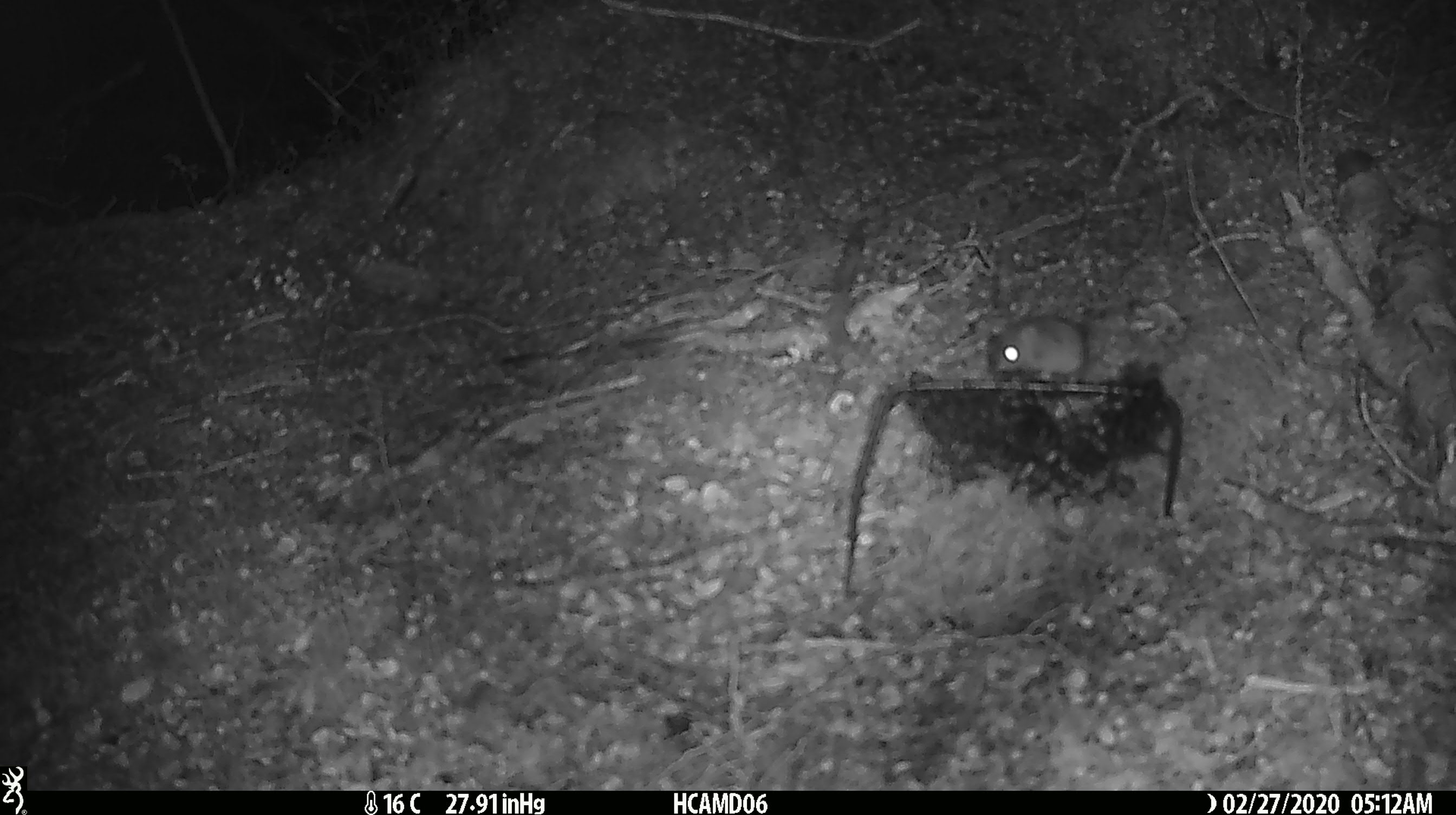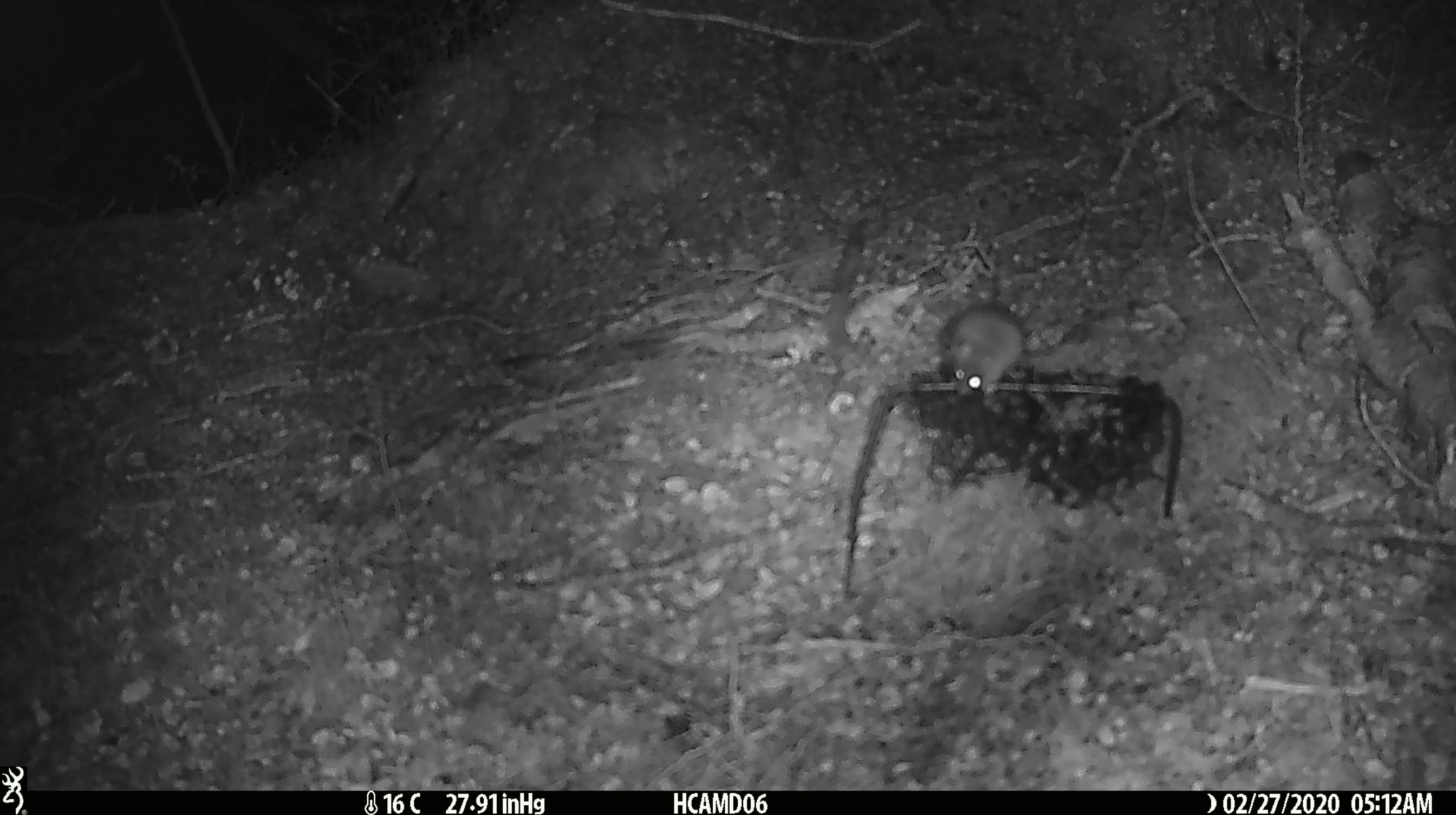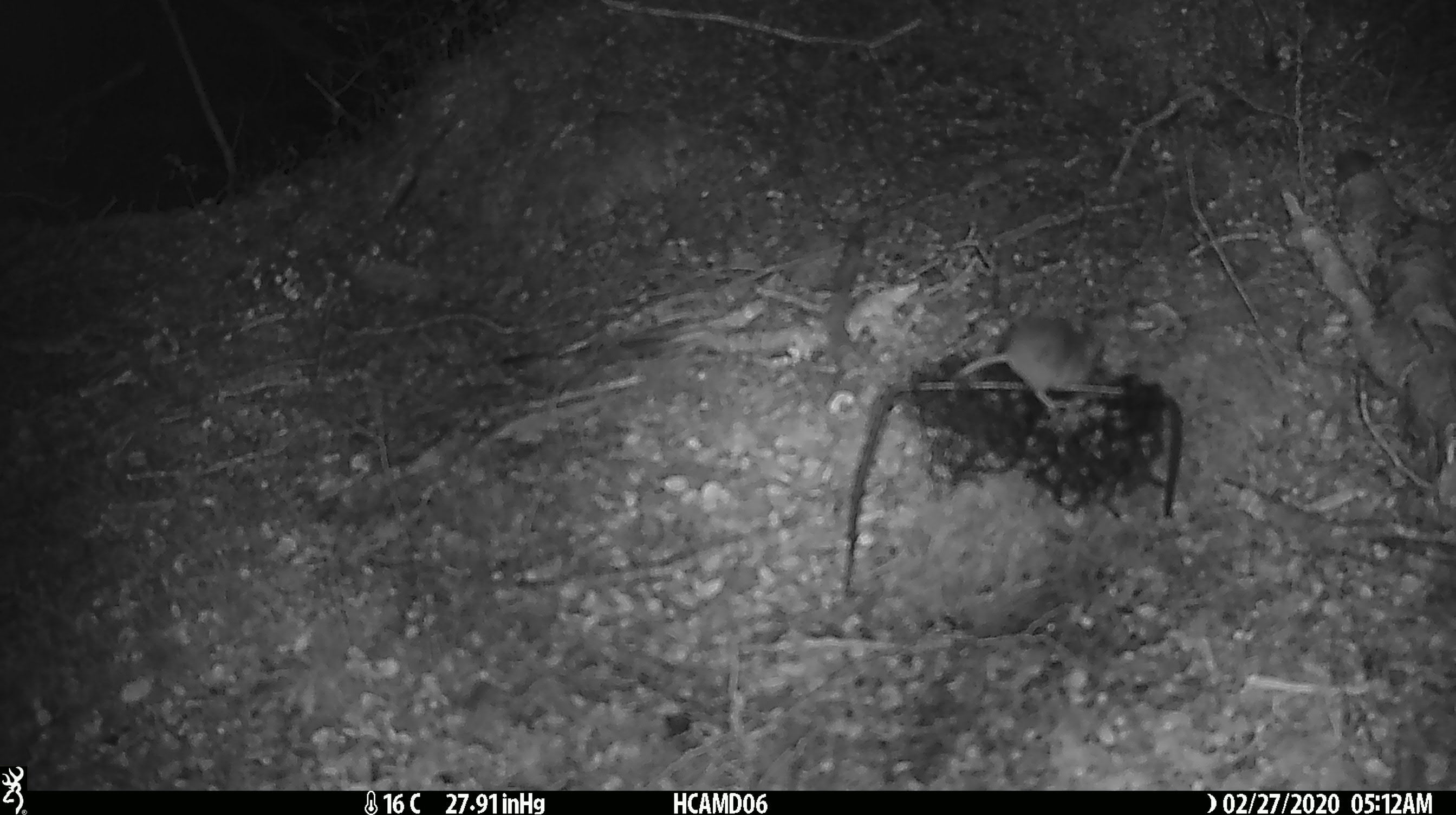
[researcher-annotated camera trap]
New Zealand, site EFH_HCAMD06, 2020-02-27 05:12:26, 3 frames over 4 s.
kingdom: Animalia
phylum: Chordata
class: Mammalia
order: Rodentia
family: Muridae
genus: Mus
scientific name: Mus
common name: mouse